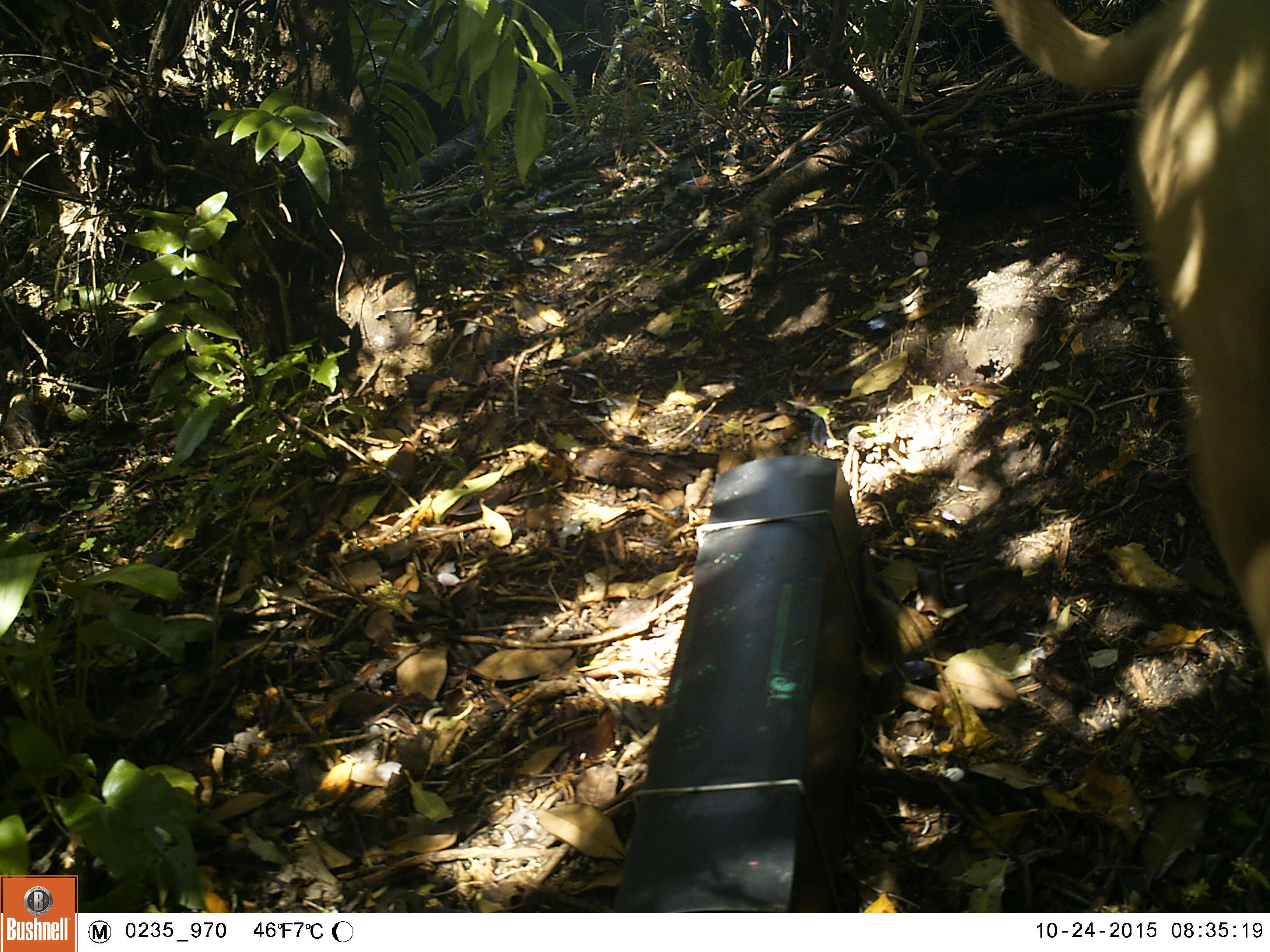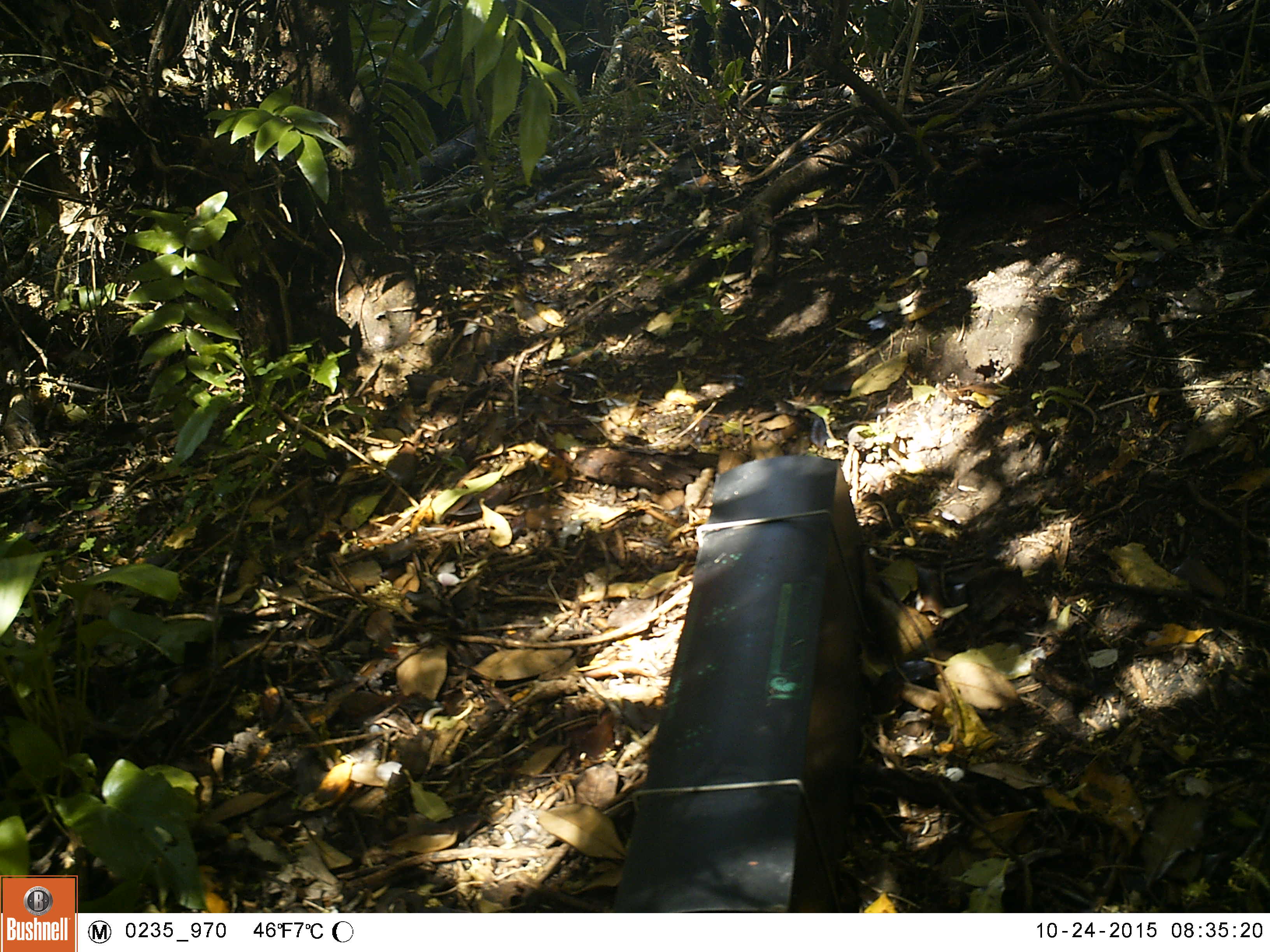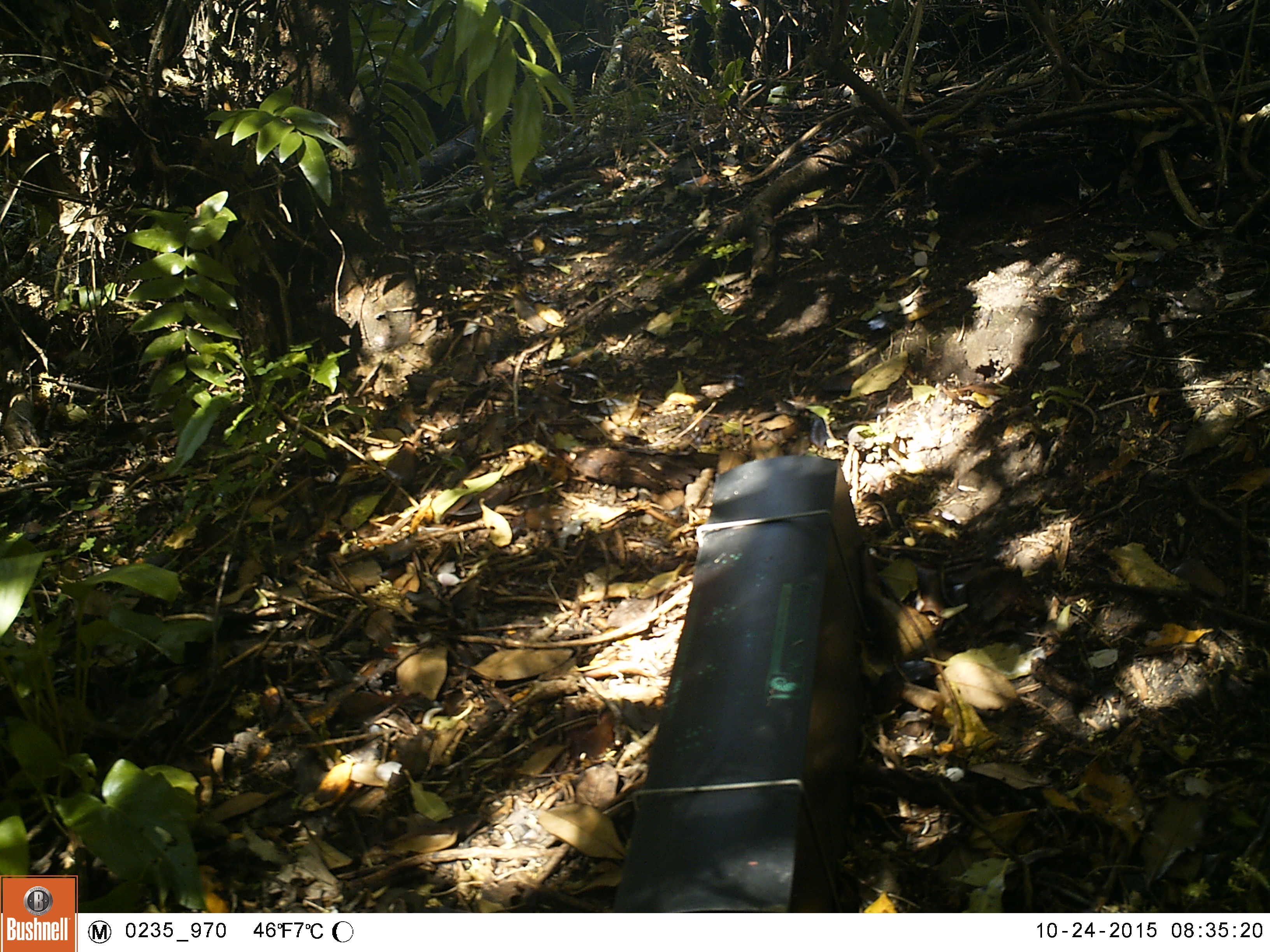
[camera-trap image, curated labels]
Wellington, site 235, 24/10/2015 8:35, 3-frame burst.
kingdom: Animalia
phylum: Chordata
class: Mammalia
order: Carnivora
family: Canidae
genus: Canis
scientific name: Canis familiaris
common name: dog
Dog (Canis familiaris).